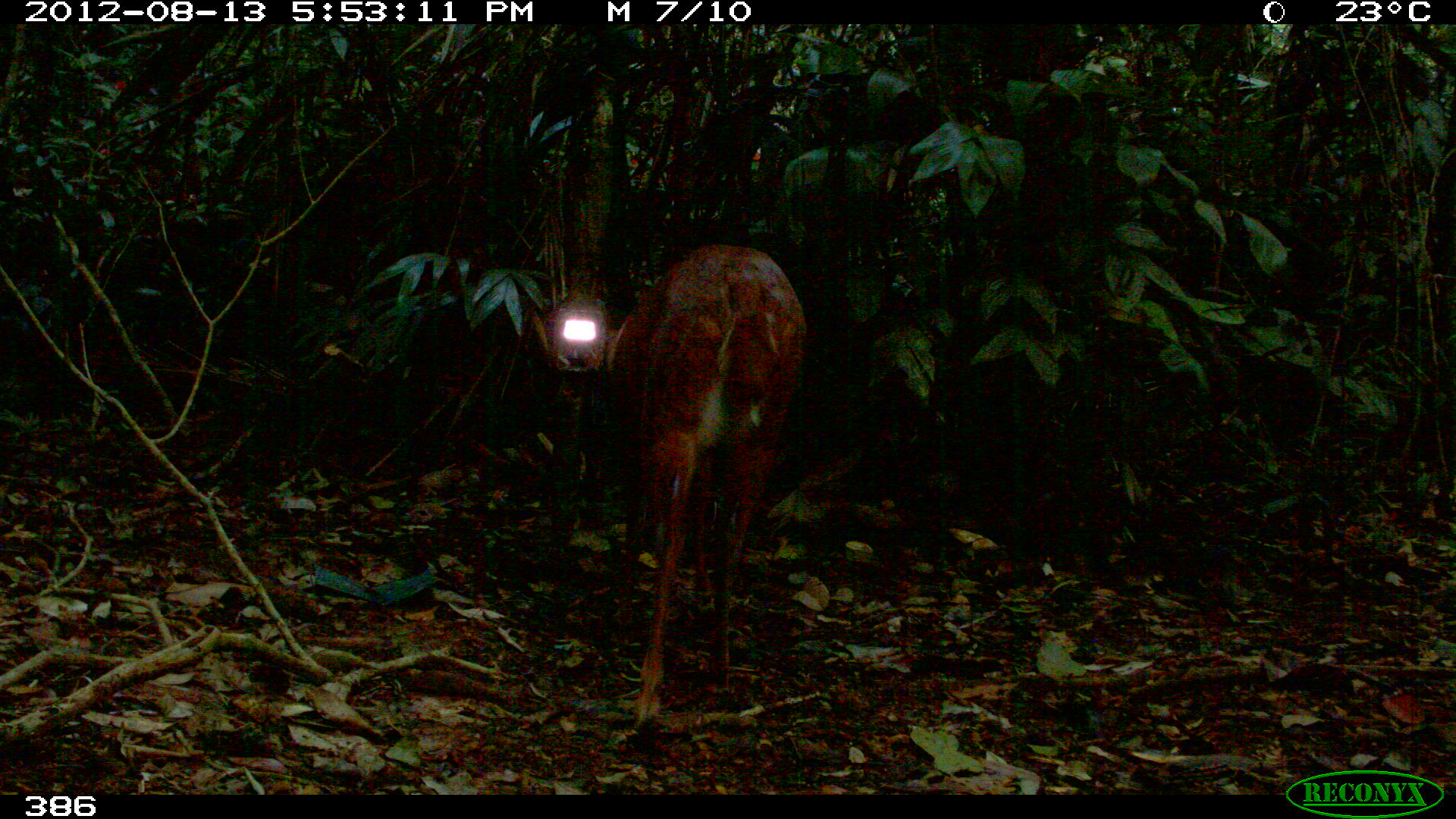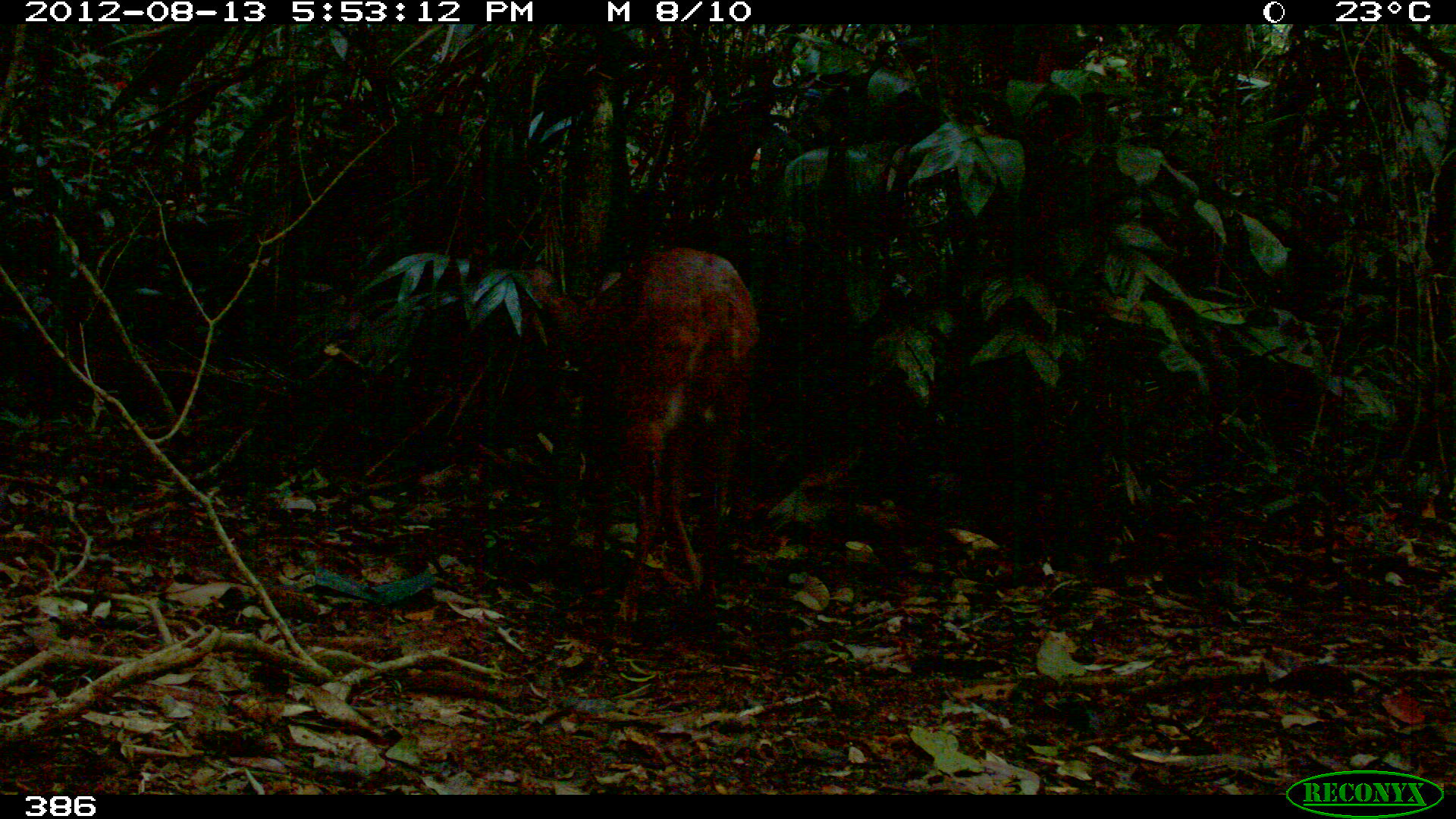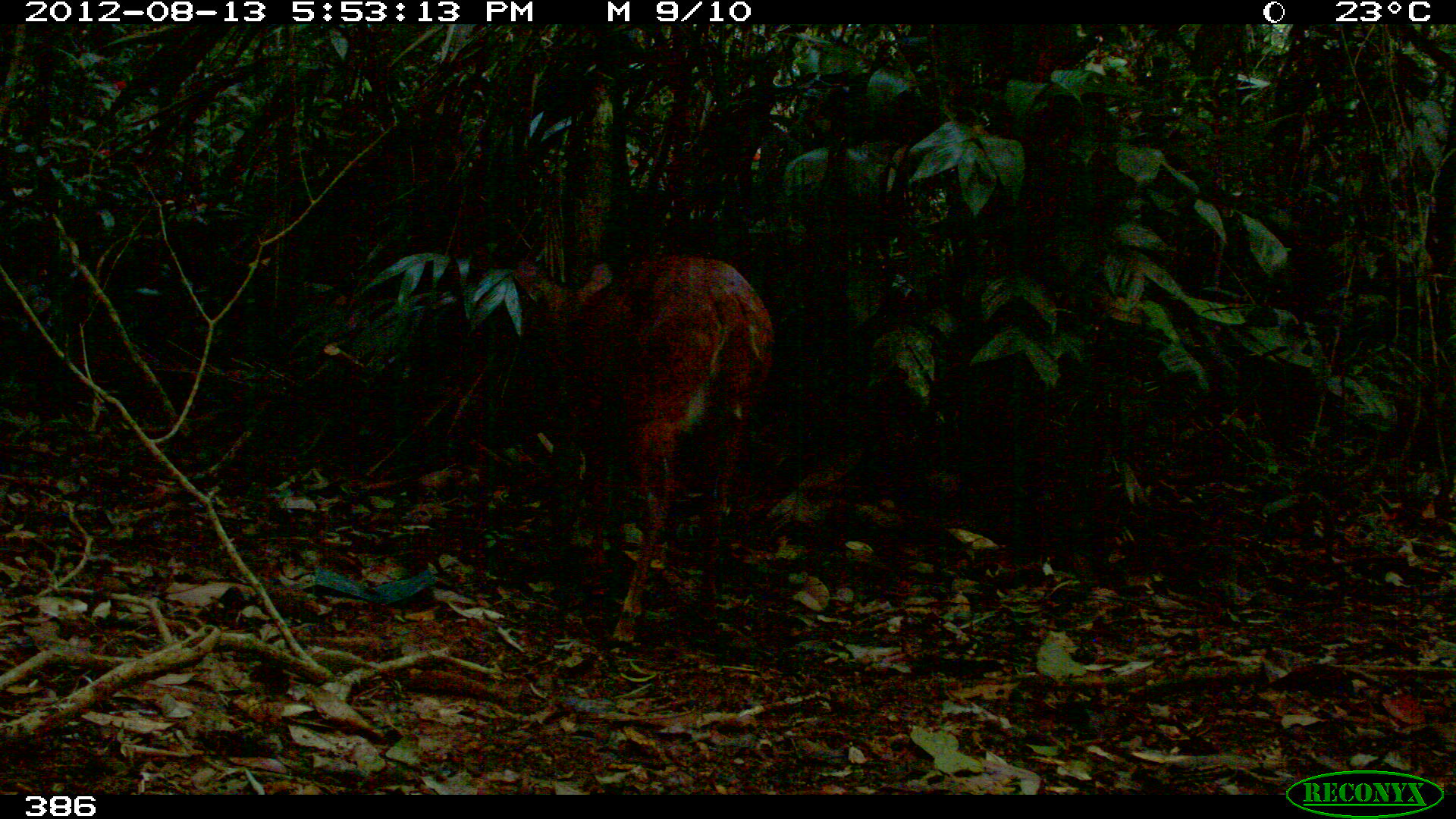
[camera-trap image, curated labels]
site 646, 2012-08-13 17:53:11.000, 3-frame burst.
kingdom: Animalia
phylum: Chordata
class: Mammalia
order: Artiodactyla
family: Cervidae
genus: Mazama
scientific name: Mazama americana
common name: red brocket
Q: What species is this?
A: Mazama americana (red brocket).